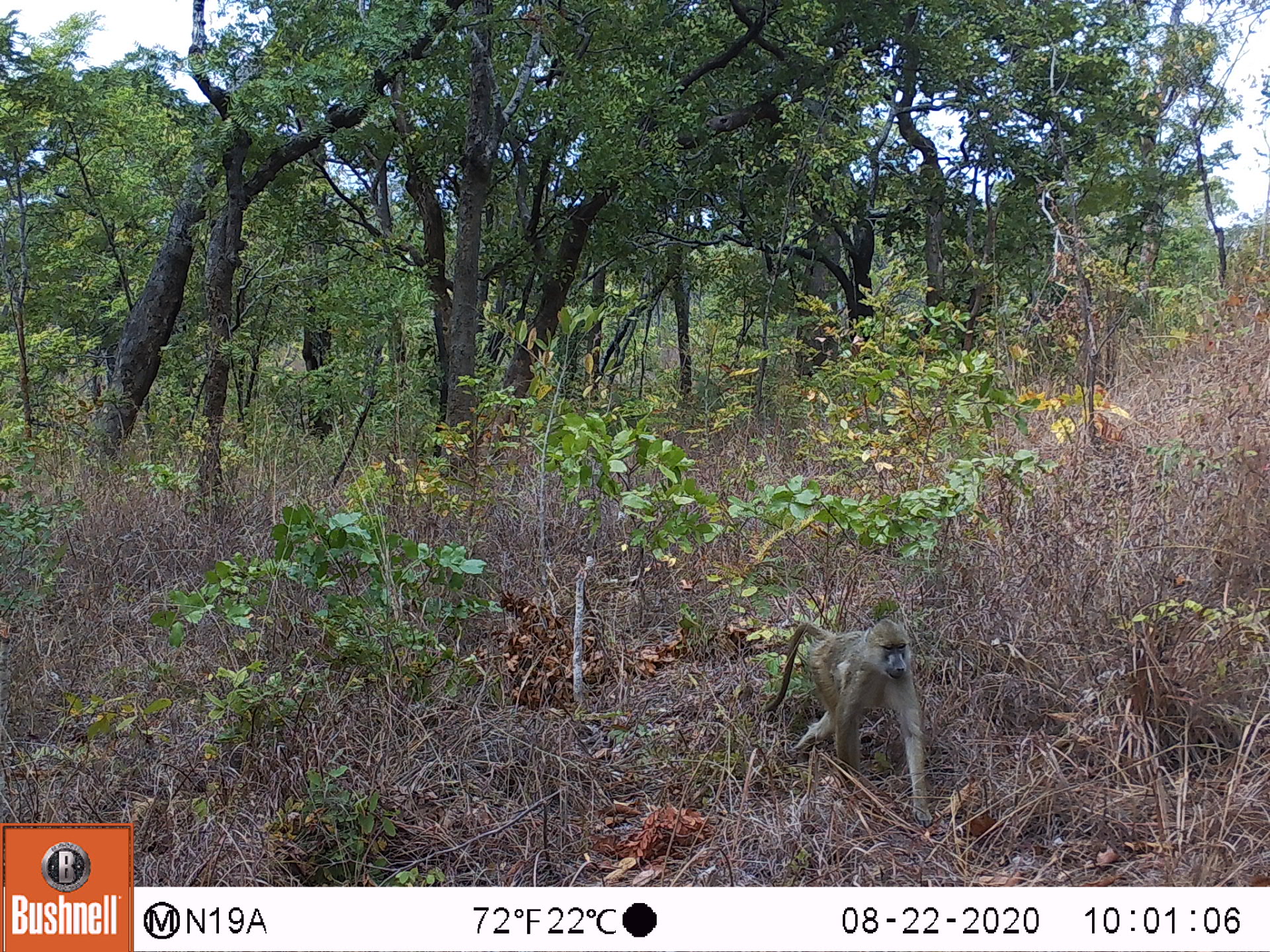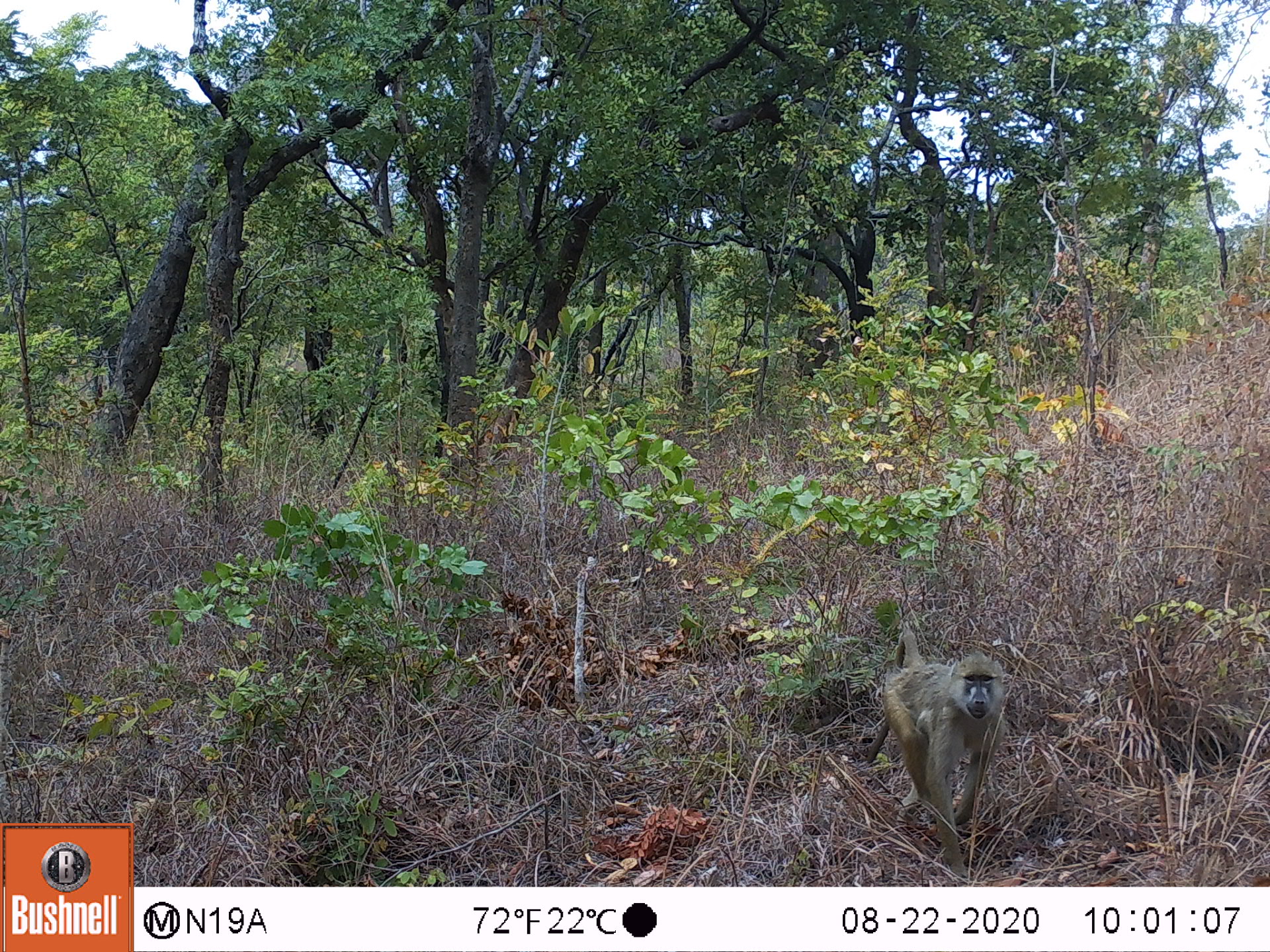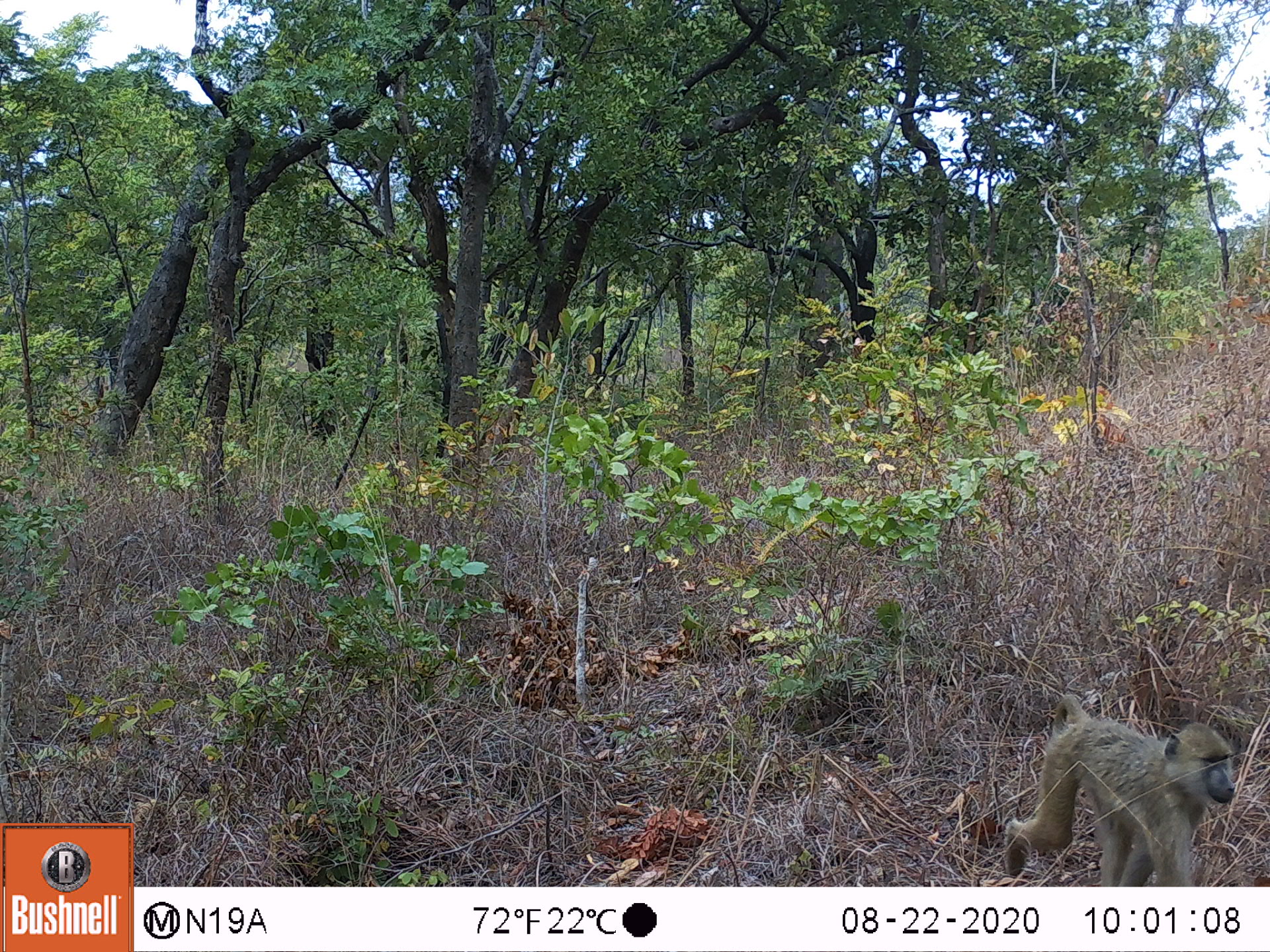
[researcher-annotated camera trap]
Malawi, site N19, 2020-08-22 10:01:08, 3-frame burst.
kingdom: Animalia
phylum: Chordata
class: Mammalia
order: Primates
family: Cercopithecidae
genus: Papio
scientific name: Papio cynocephalus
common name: yellow baboon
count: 1